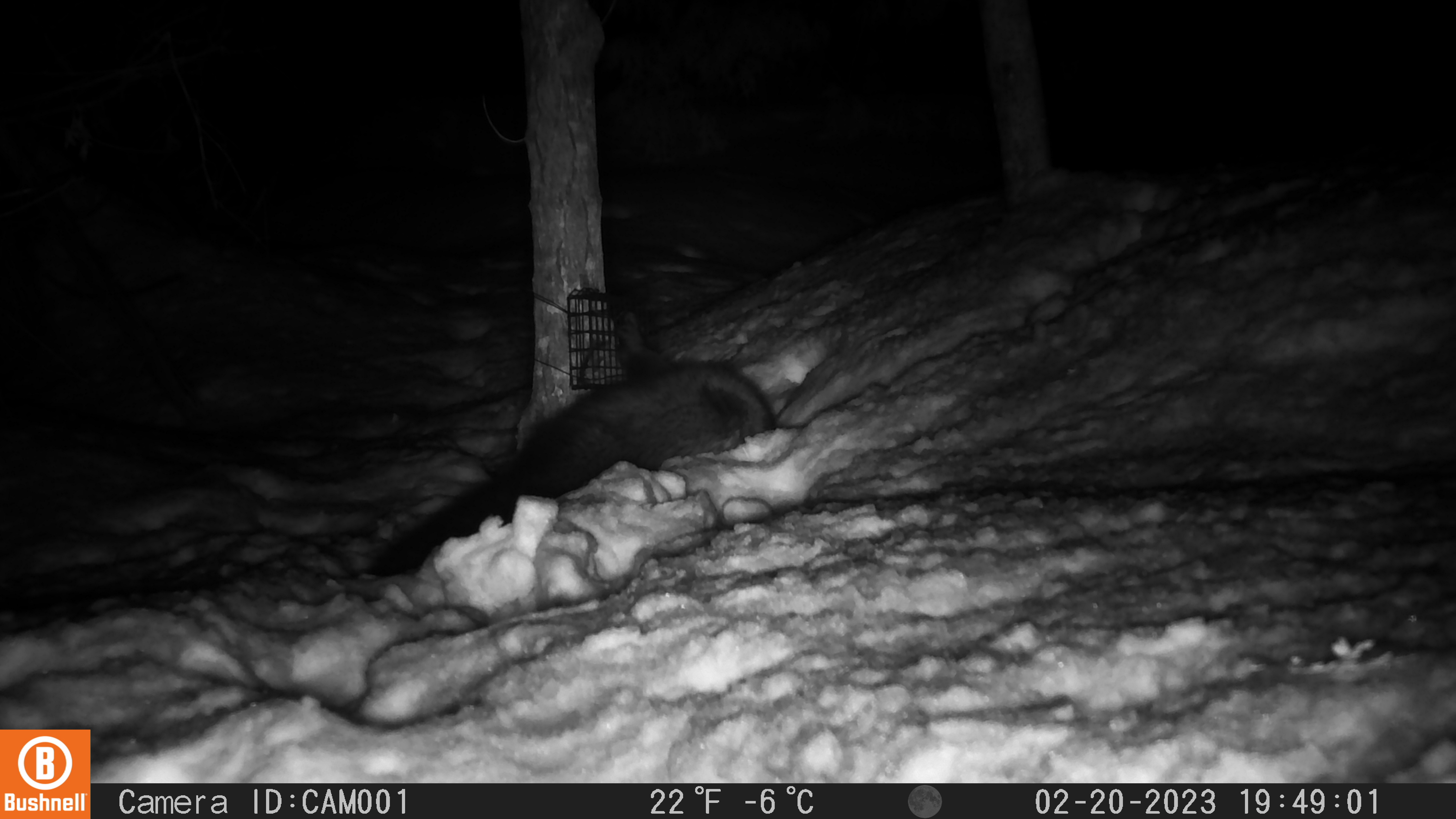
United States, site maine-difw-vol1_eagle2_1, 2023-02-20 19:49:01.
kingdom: Animalia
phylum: Chordata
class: Mammalia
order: Carnivora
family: Mustelidae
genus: Pekania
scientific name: Pekania pennanti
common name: fisher